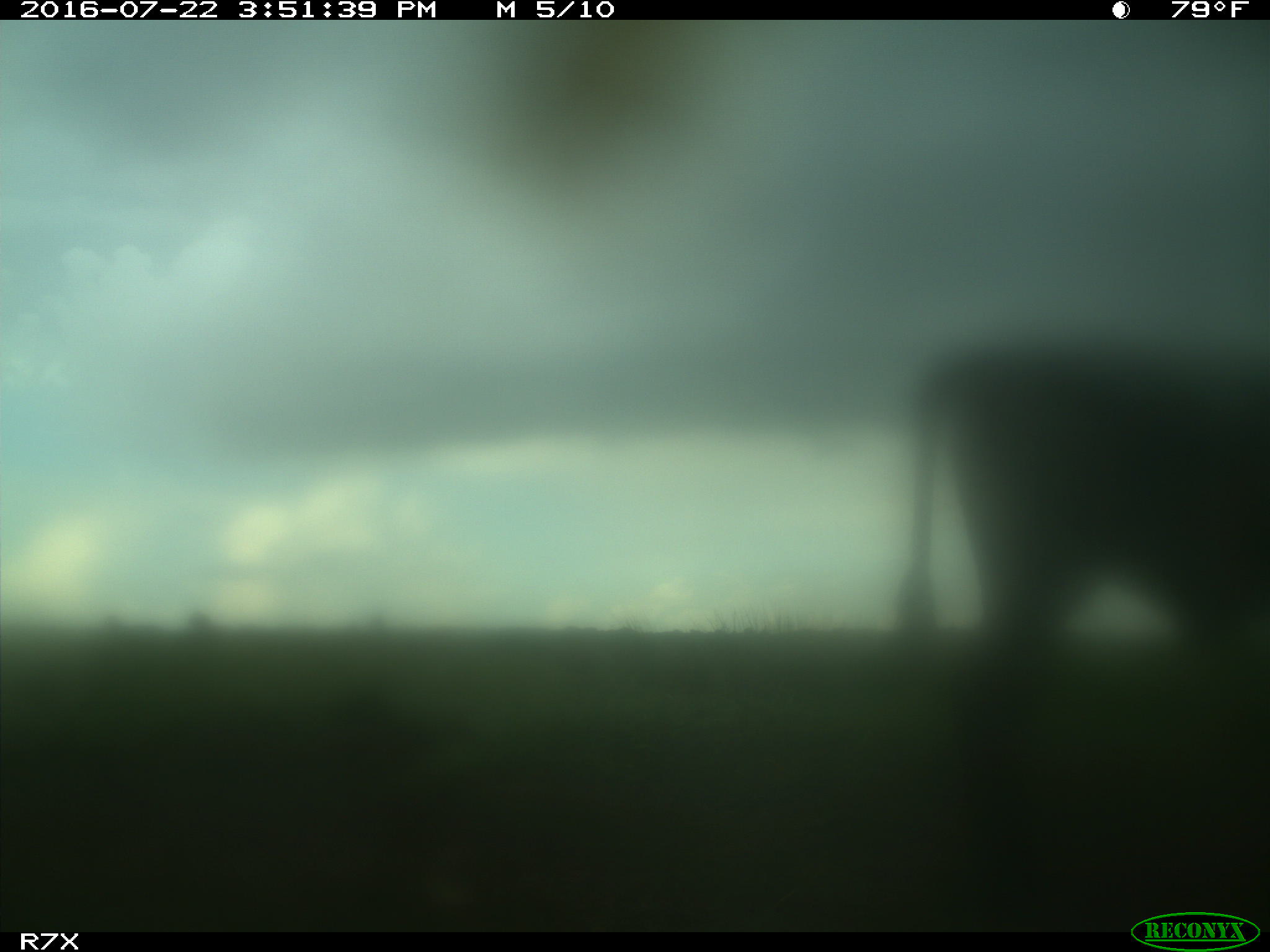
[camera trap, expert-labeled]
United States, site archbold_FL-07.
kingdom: Animalia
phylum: Chordata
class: Mammalia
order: Artiodactyla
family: Bovidae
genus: Bos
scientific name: Bos taurus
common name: domestic cow